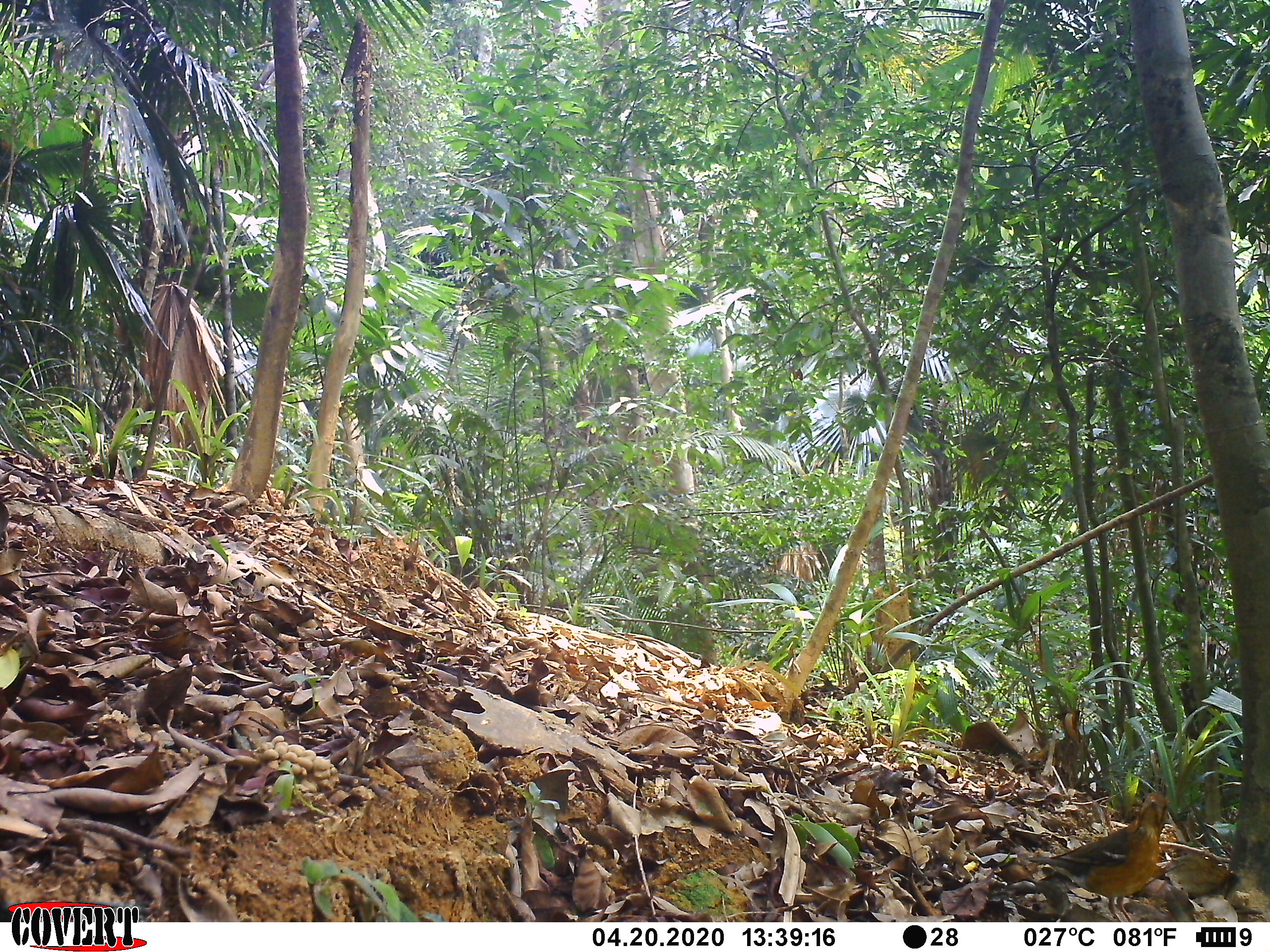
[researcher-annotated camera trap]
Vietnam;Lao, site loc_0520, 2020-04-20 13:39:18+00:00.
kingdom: Animalia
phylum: Chordata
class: Aves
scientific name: Aves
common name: bird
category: unidentified bird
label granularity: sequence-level